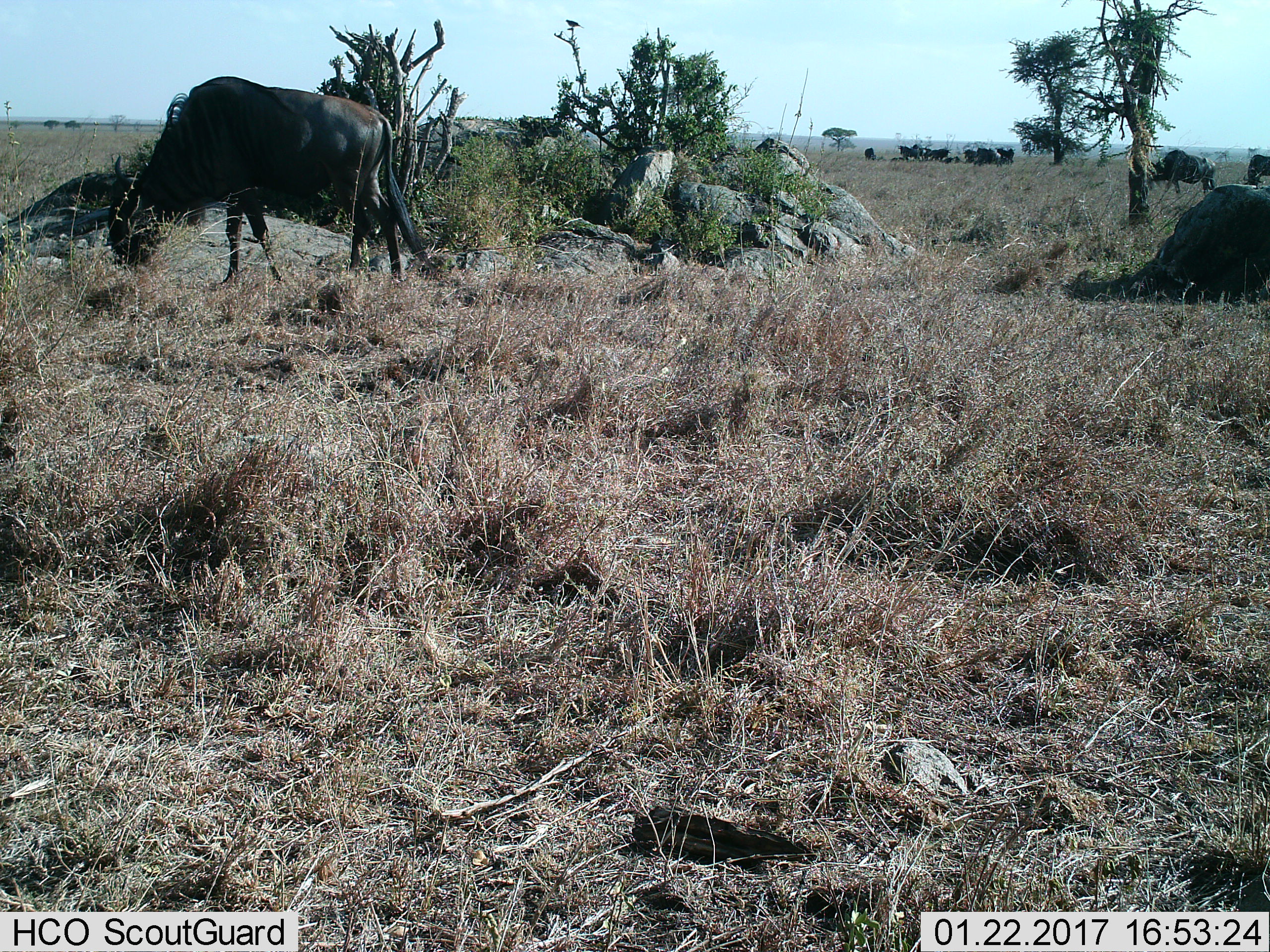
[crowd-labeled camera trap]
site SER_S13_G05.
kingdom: Animalia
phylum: Chordata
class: Mammalia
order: Artiodactyla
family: Bovidae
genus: Connochaetes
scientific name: Connochaetes taurinus taurinus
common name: blue wildebeest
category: wildebeestblue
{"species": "wildebeestblue (blue wildebeest) (Connochaetes taurinus taurinus)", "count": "11-50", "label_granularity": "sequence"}